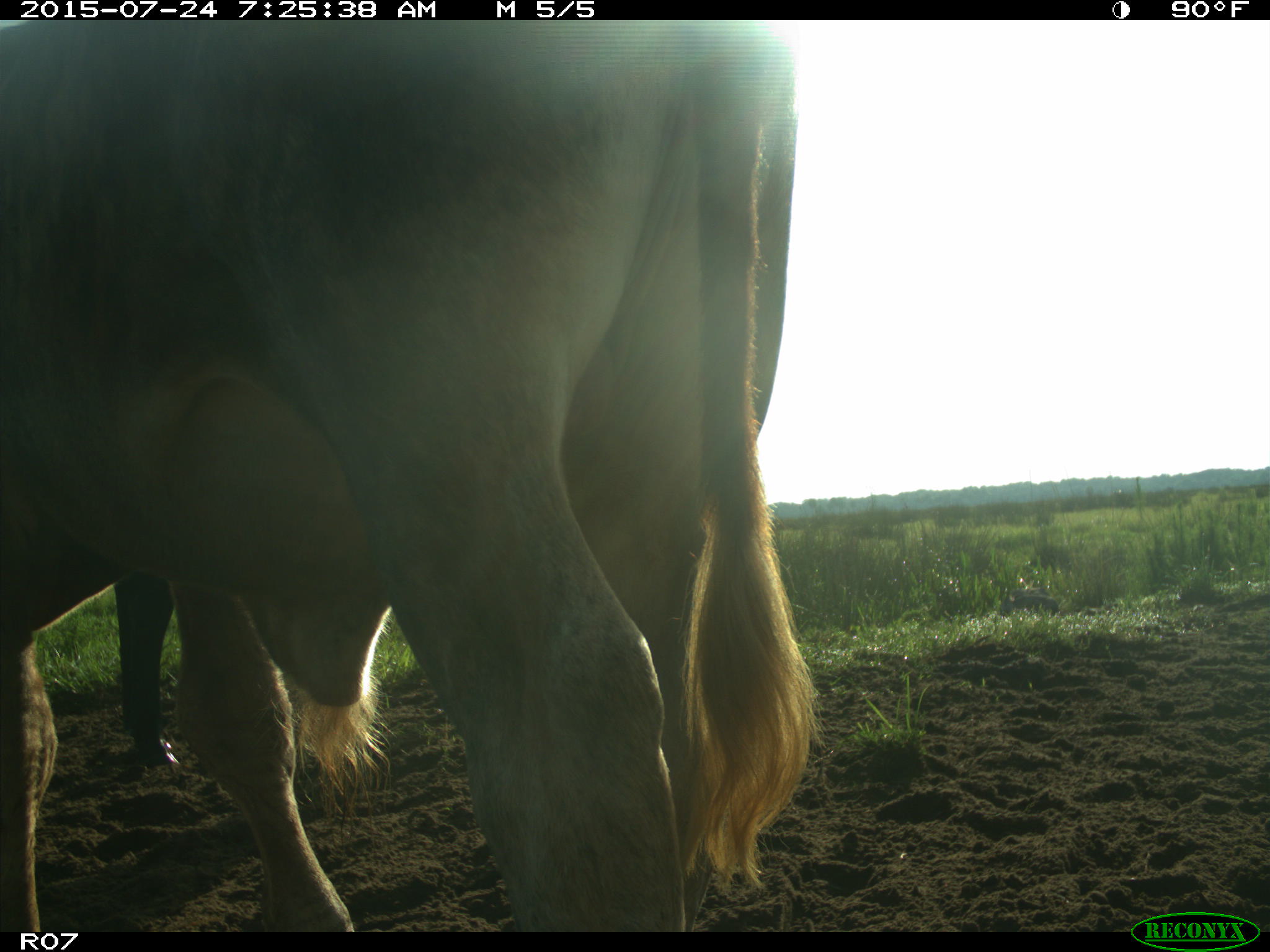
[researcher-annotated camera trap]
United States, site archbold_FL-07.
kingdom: Animalia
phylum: Chordata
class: Mammalia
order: Artiodactyla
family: Bovidae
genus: Bos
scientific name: Bos taurus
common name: domestic cow